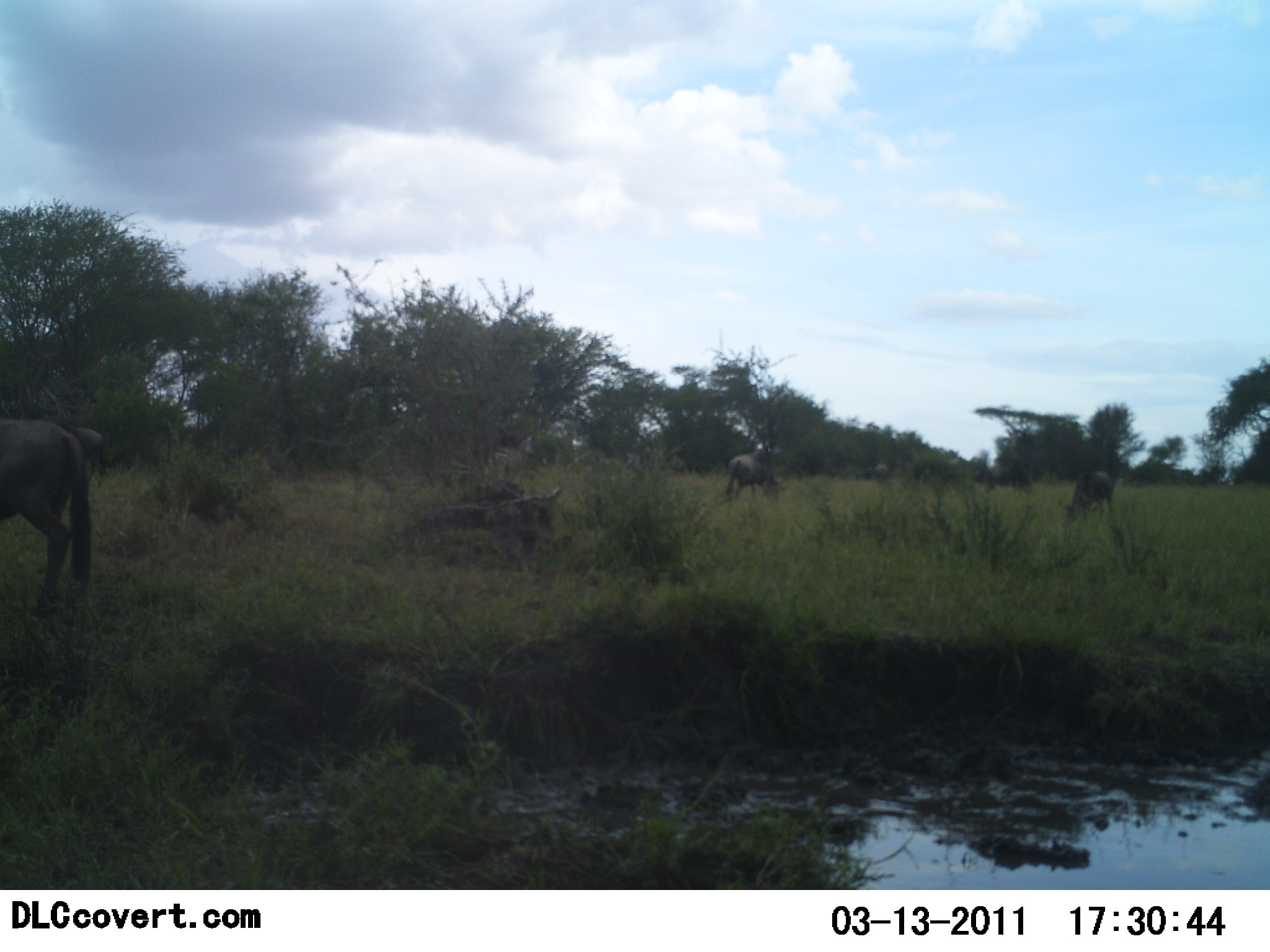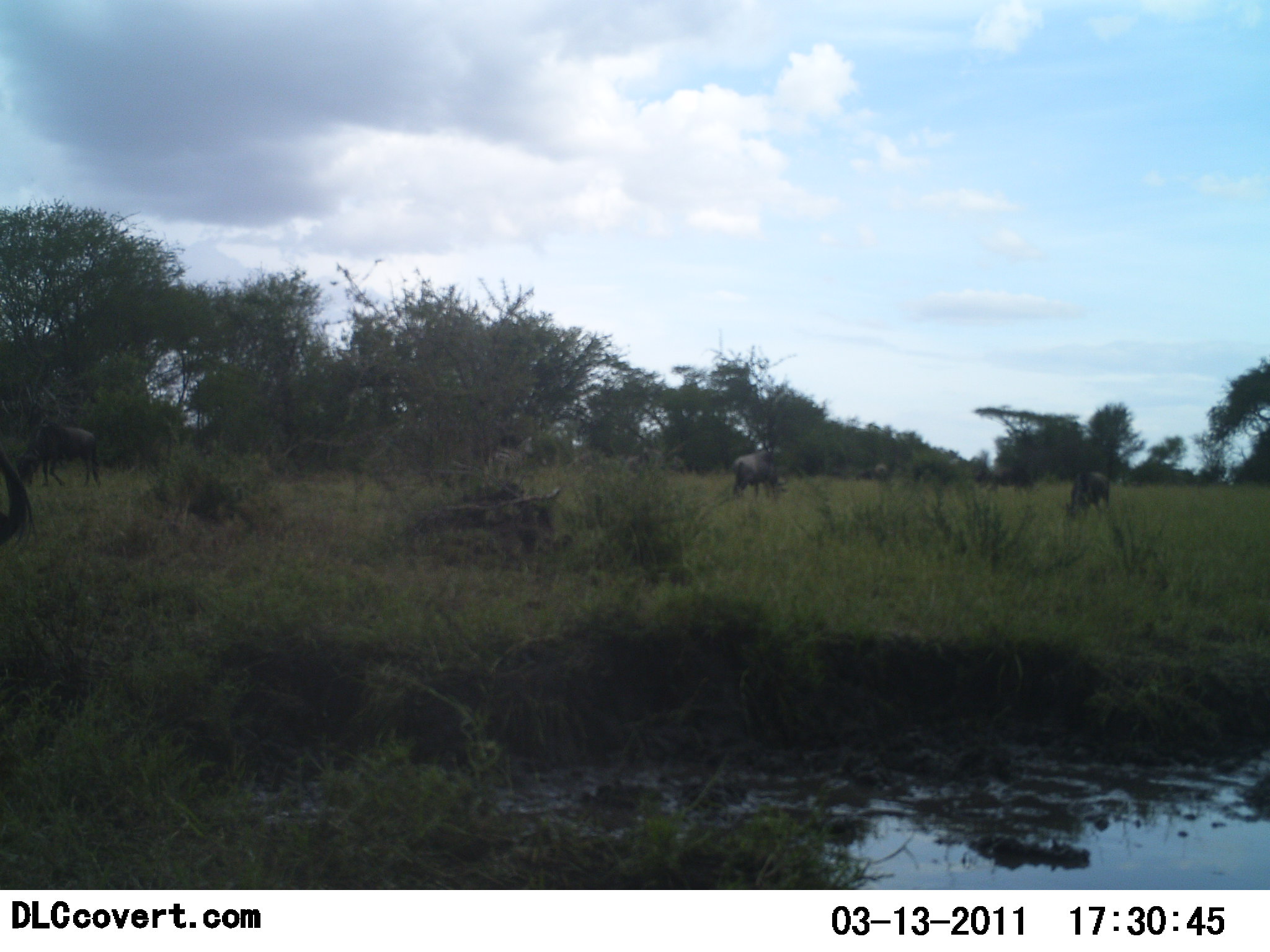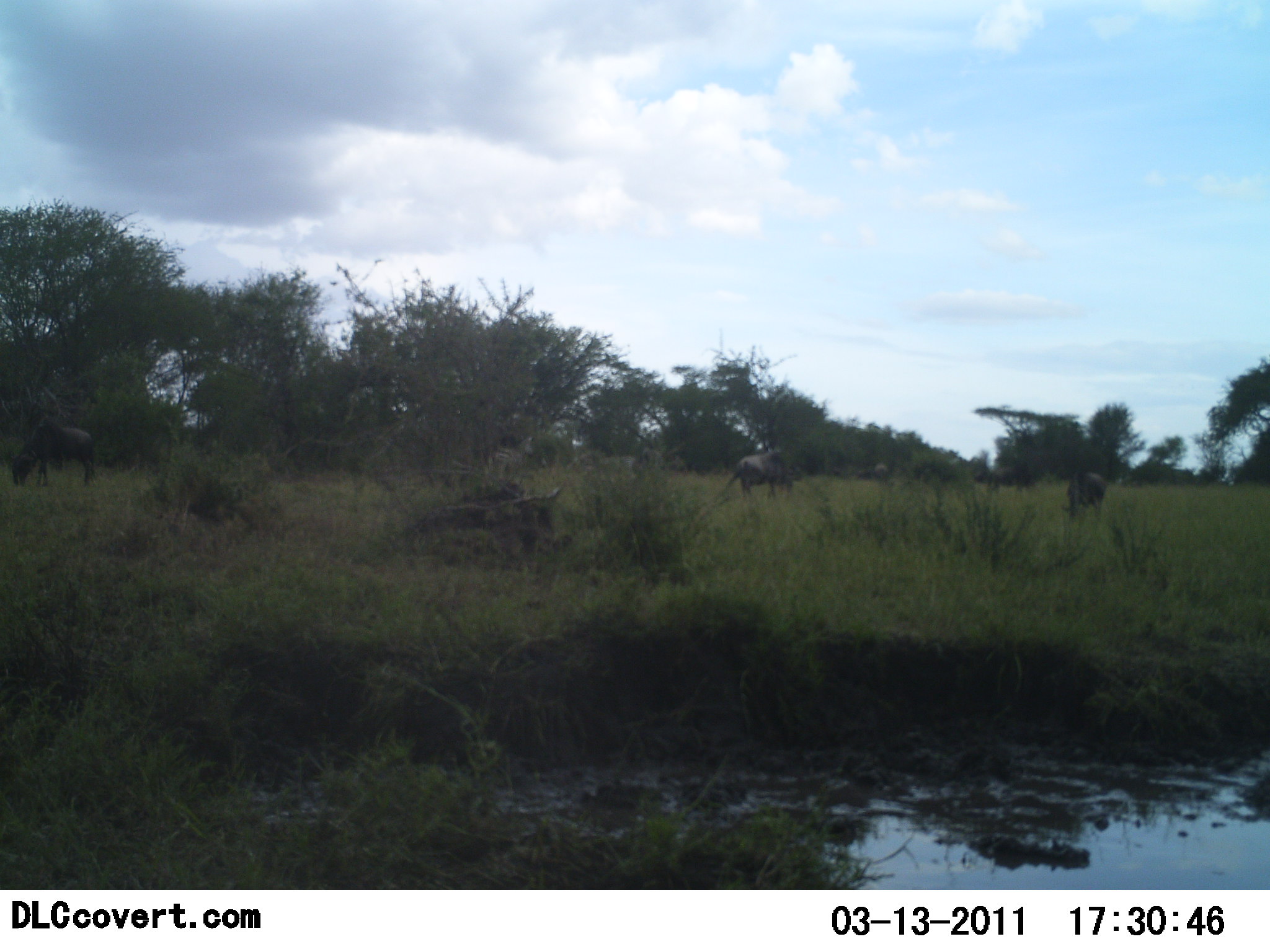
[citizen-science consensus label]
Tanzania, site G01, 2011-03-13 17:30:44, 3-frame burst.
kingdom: Animalia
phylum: Chordata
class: Mammalia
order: Artiodactyla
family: Bovidae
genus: Connochaetes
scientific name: Connochaetes taurinus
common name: blue wildebeest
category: wildebeest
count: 6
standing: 20%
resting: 10%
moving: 40%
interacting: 10%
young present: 0%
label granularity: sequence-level